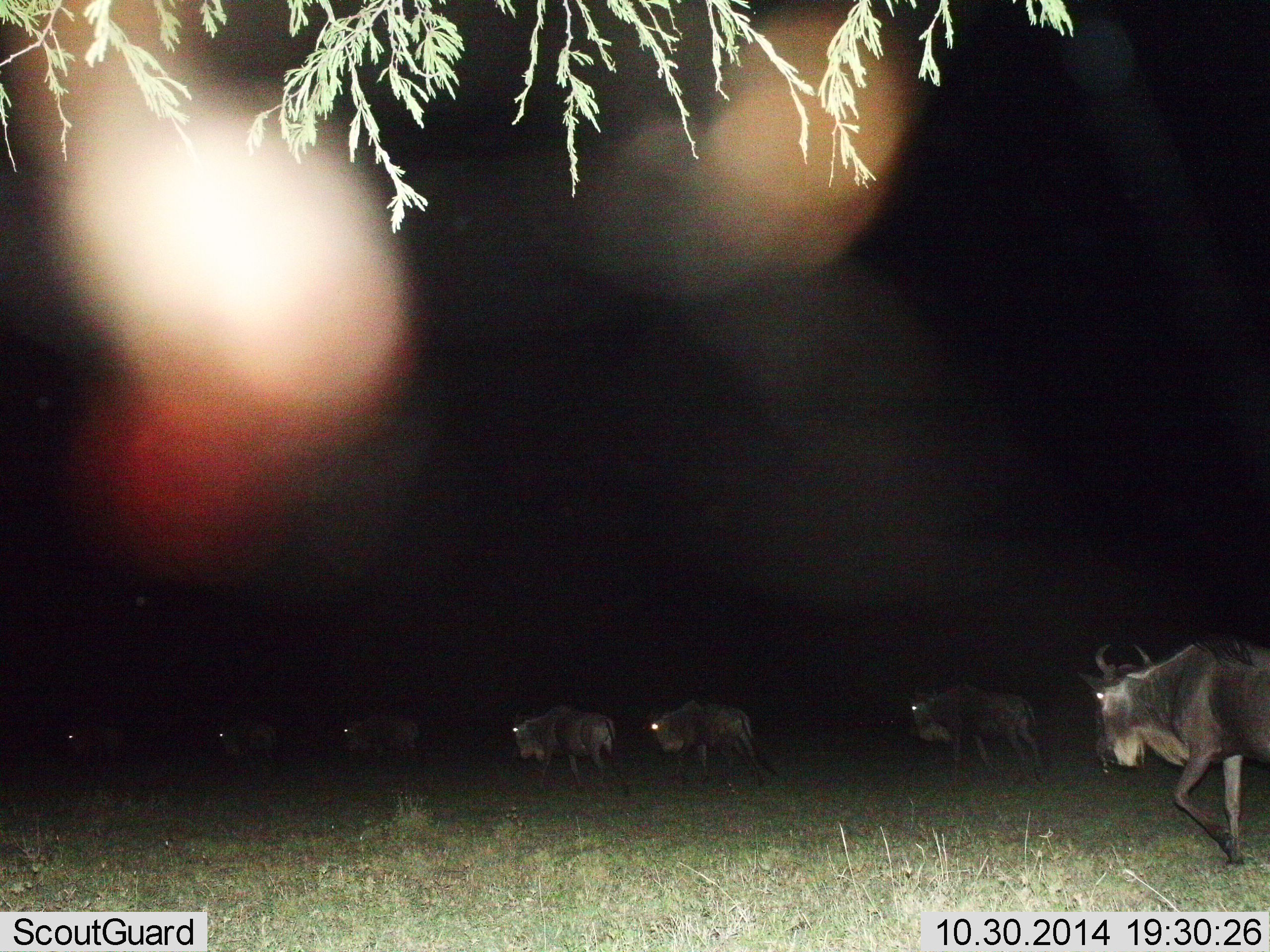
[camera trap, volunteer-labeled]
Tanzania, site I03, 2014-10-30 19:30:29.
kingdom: Animalia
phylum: Chordata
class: Mammalia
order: Artiodactyla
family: Bovidae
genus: Connochaetes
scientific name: Connochaetes taurinus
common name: blue wildebeest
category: wildebeest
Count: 7.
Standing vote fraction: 0%.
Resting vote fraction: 0%.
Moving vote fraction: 100%.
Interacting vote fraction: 0%.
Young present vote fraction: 0%.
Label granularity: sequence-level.